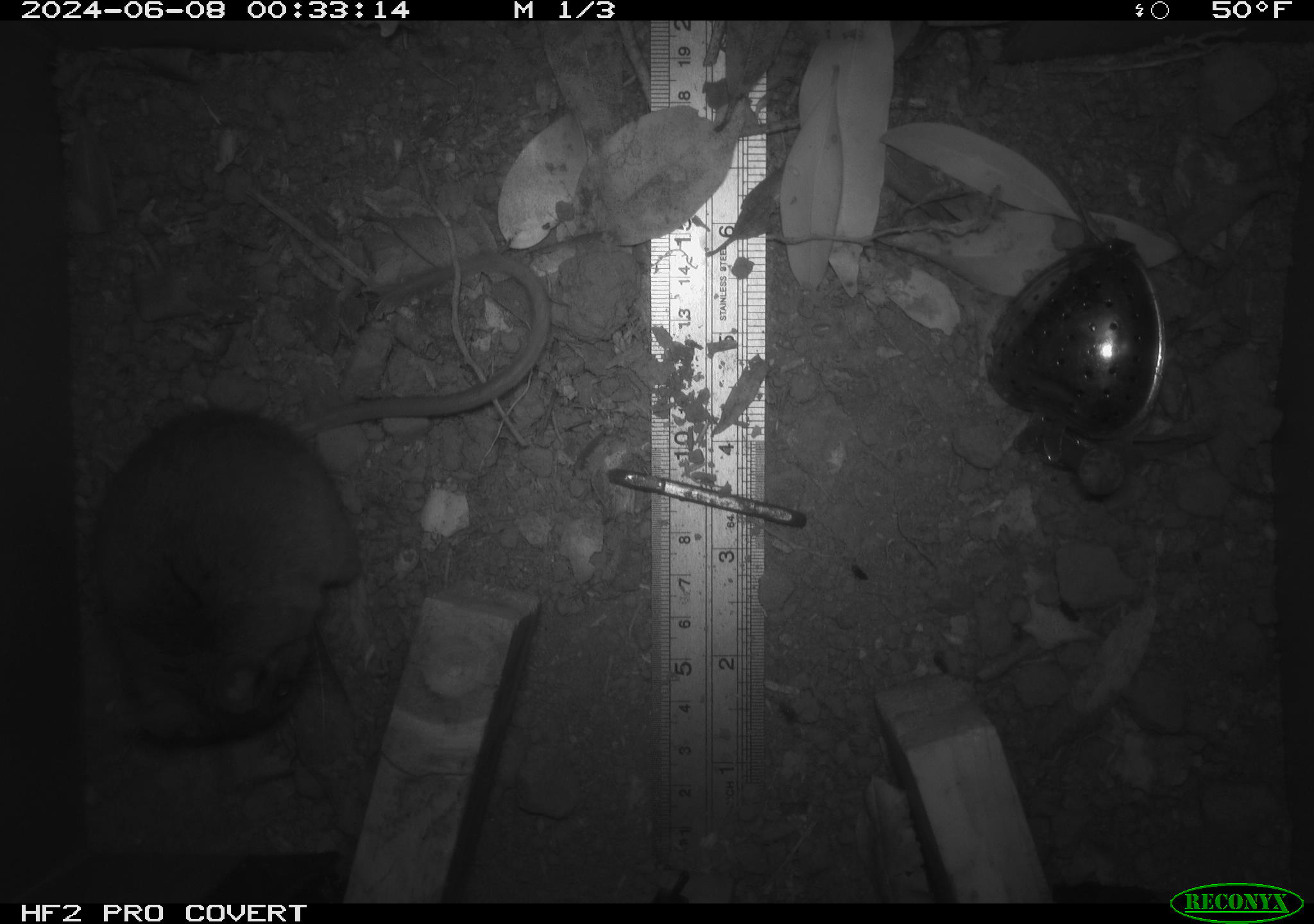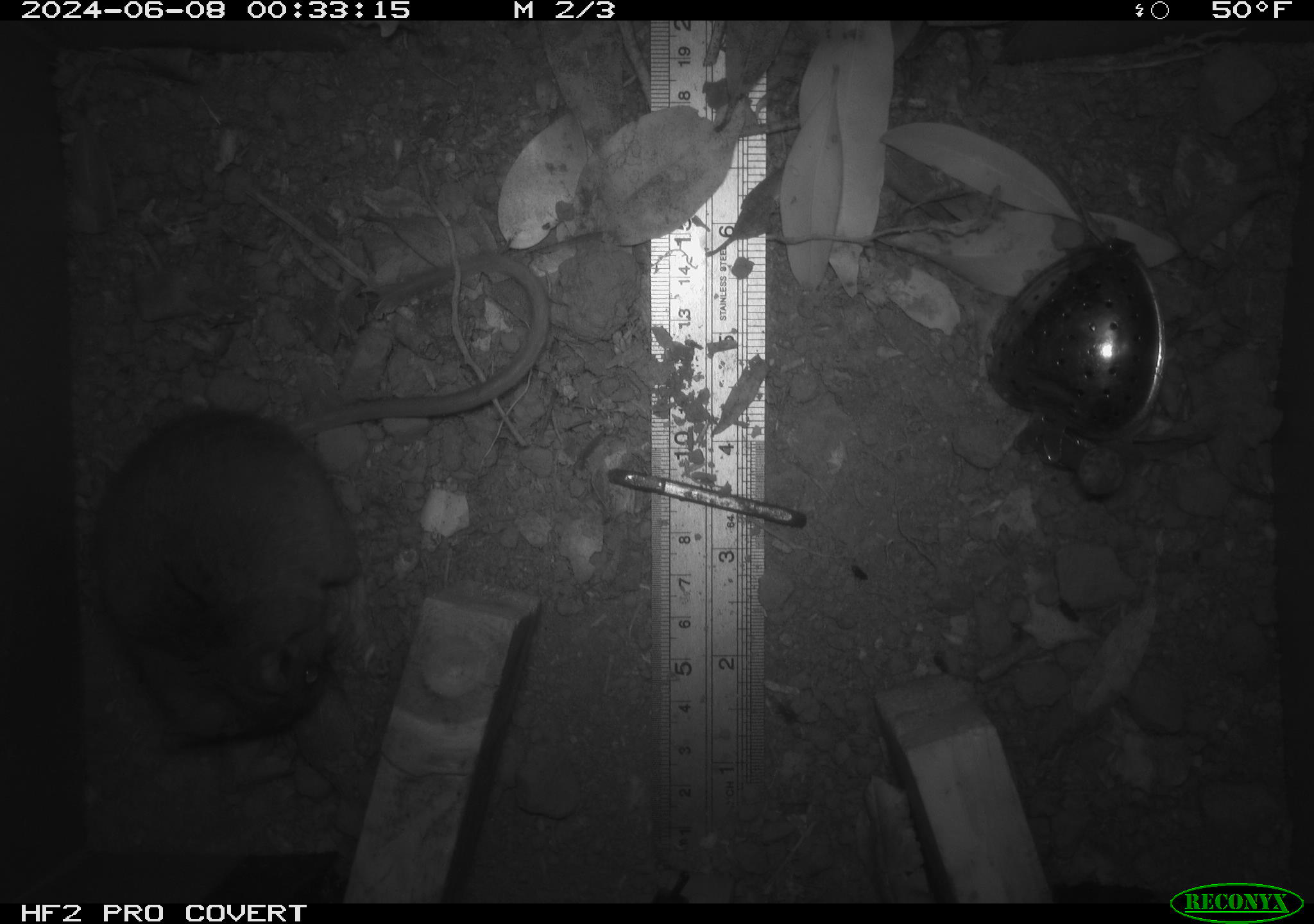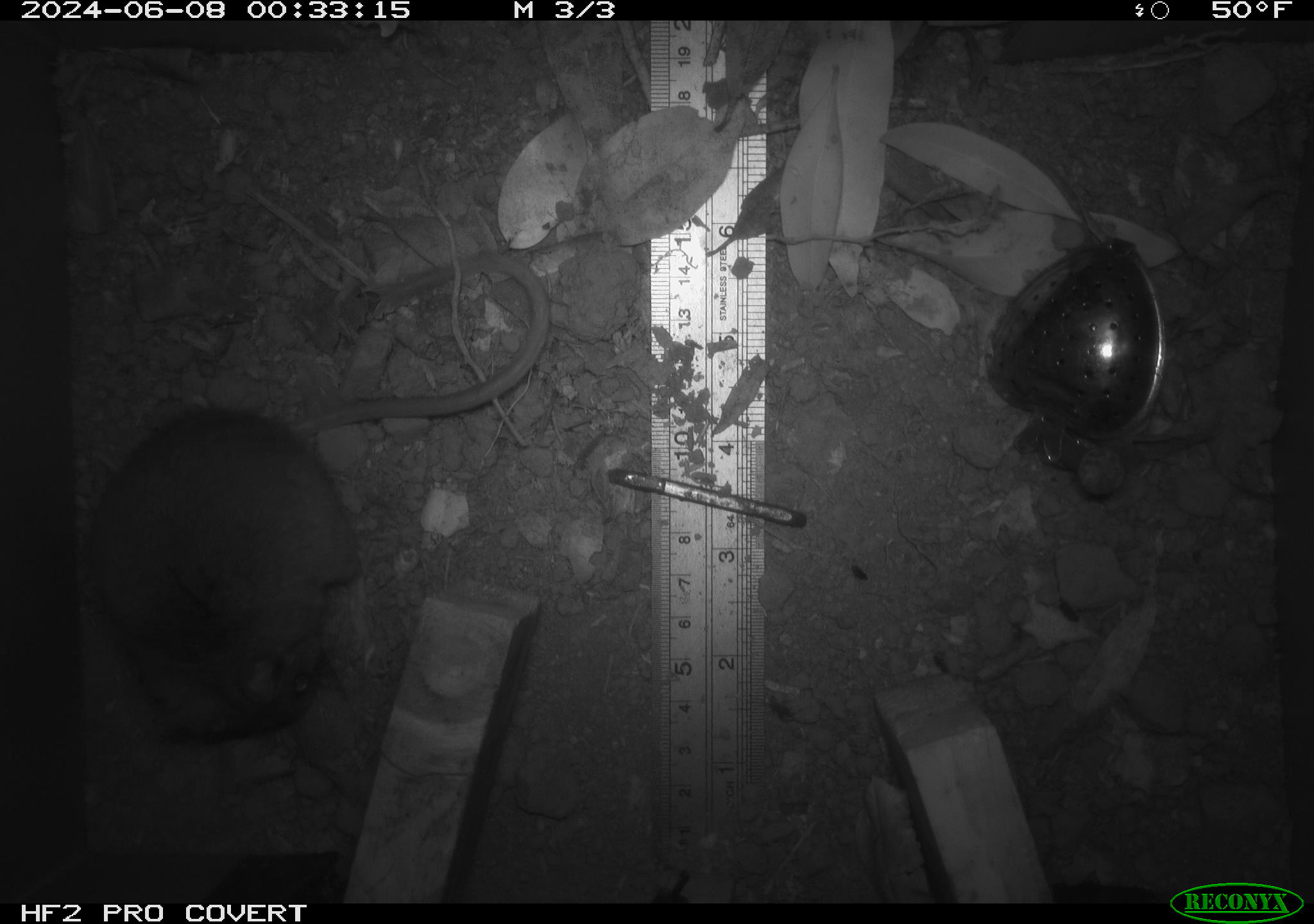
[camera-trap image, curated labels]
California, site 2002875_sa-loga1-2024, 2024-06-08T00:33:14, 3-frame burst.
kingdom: Animalia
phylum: Chordata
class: Mammalia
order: Rodentia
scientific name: Rodentia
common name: rodent